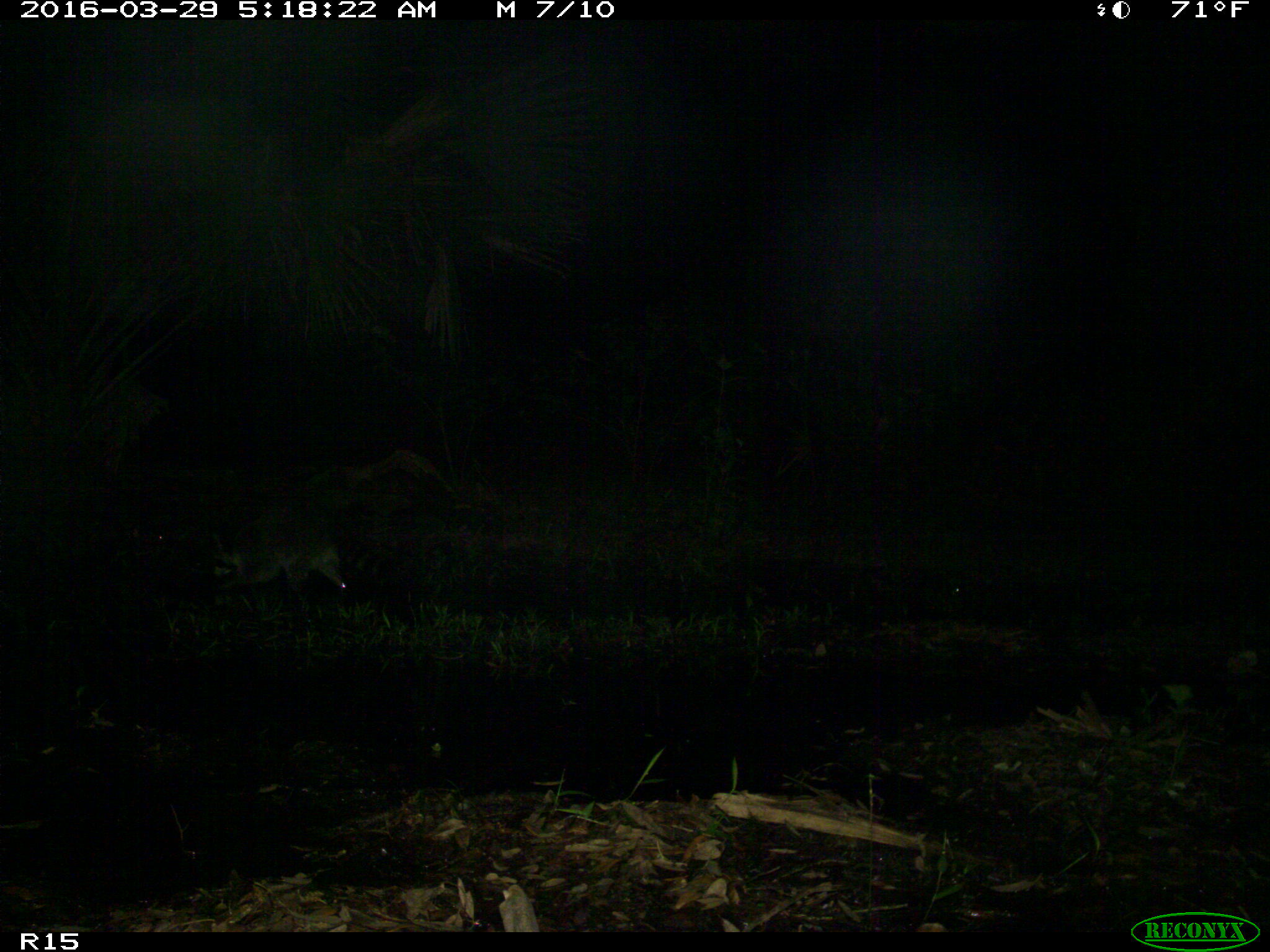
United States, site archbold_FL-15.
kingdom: Animalia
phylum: Chordata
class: Mammalia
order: Carnivora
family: Procyonidae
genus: Procyon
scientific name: Procyon lotor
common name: common raccoon